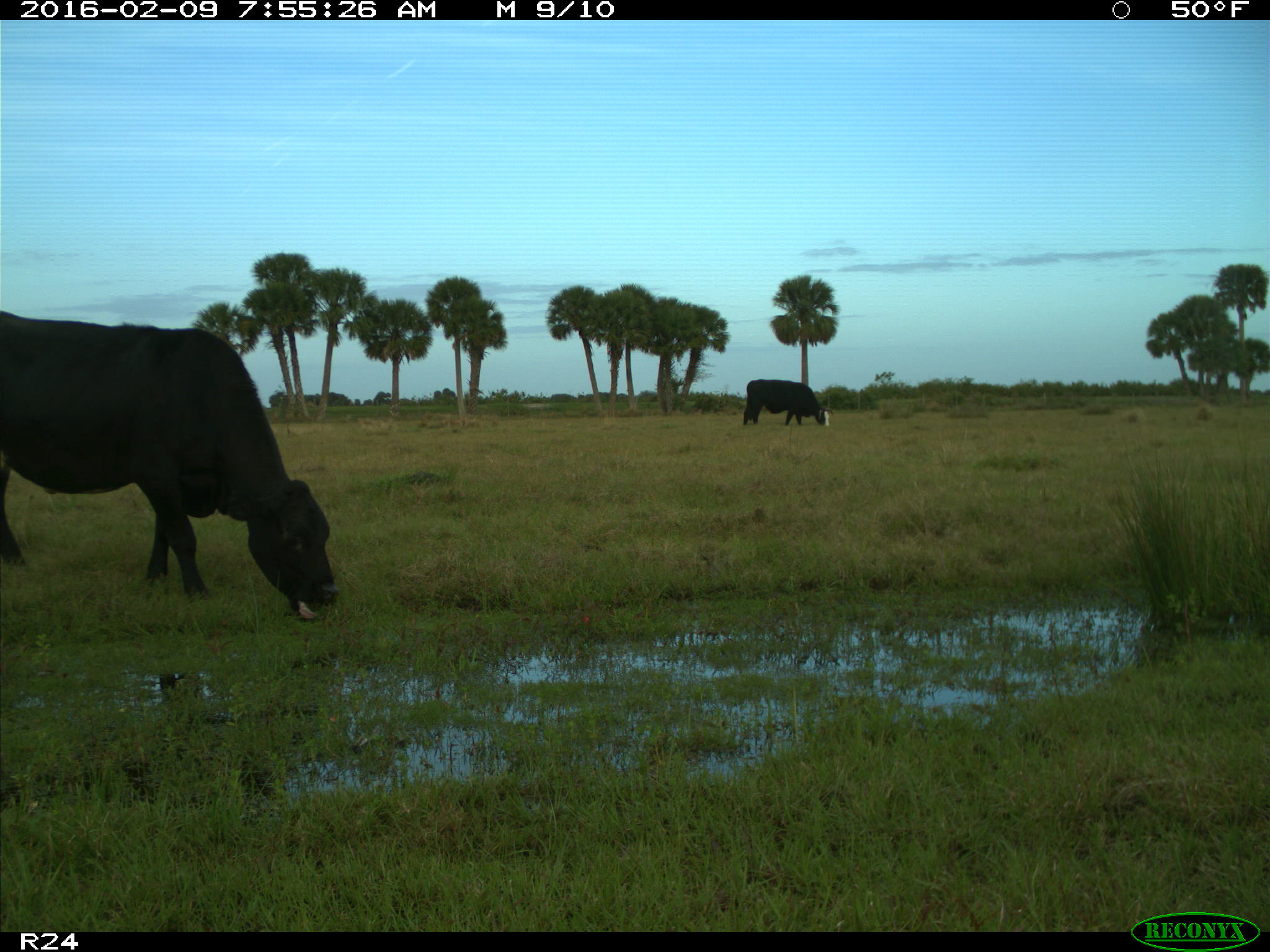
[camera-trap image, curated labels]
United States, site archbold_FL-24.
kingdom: Animalia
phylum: Chordata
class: Mammalia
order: Artiodactyla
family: Bovidae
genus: Bos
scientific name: Bos taurus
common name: domestic cow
Bos taurus (domestic cow).